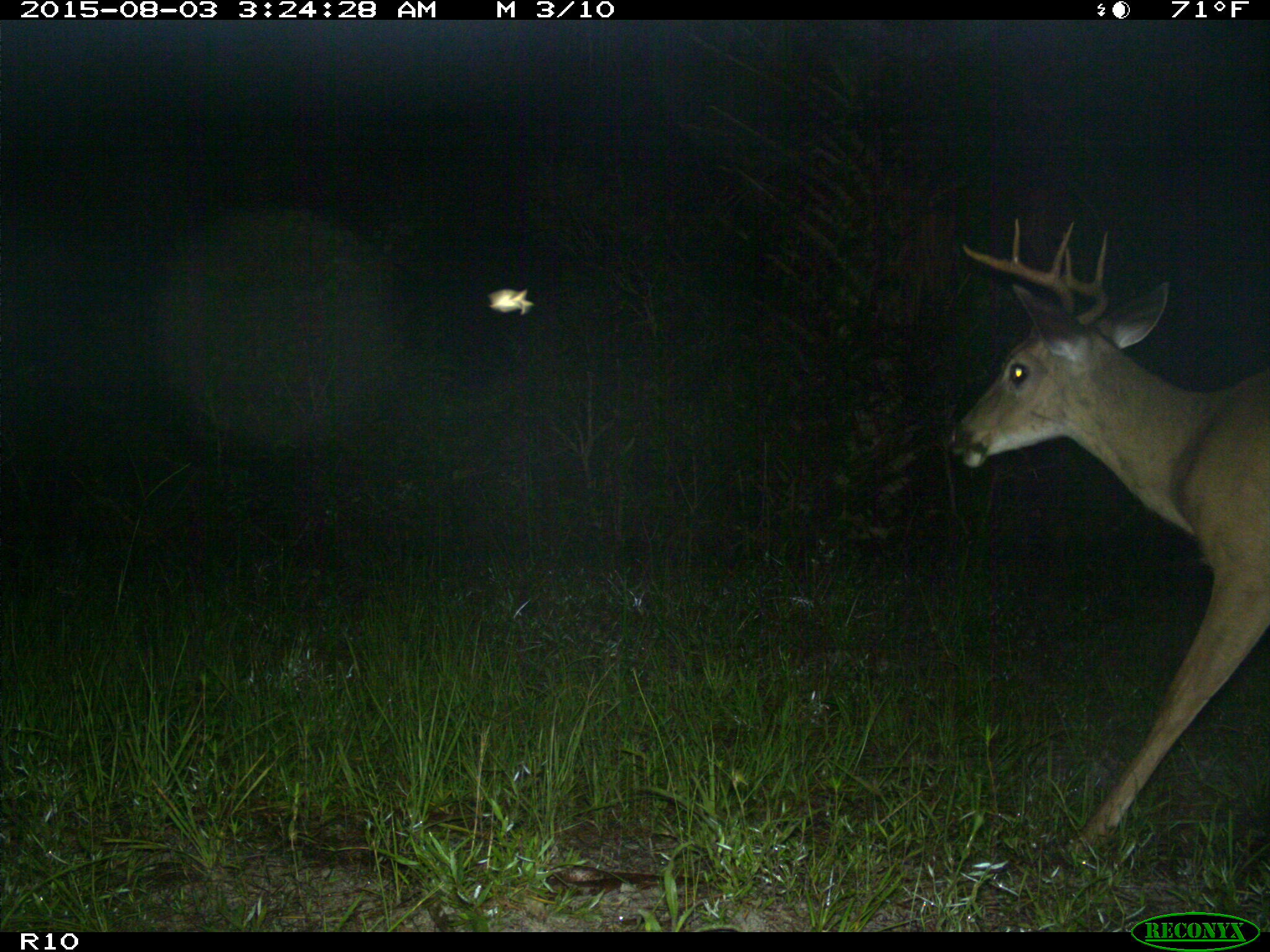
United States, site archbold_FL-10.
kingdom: Animalia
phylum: Chordata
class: Mammalia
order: Artiodactyla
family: Cervidae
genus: Odocoileus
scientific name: Odocoileus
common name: deer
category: unidentified deer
Unidentified deer (deer) (Odocoileus).